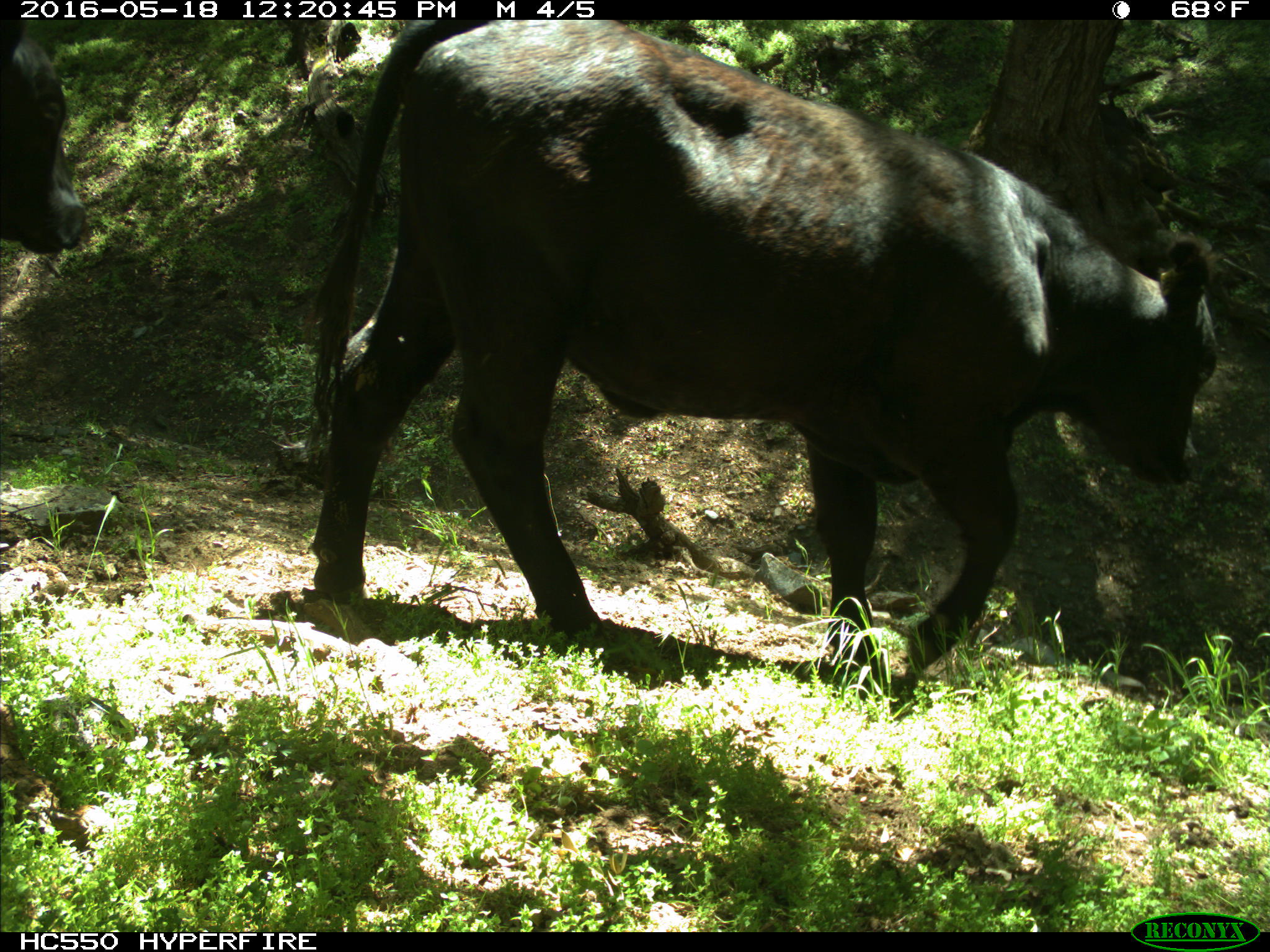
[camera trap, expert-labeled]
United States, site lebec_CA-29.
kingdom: Animalia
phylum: Chordata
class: Mammalia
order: Artiodactyla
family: Bovidae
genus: Bos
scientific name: Bos taurus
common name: domestic cow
Bos taurus (domestic cow).